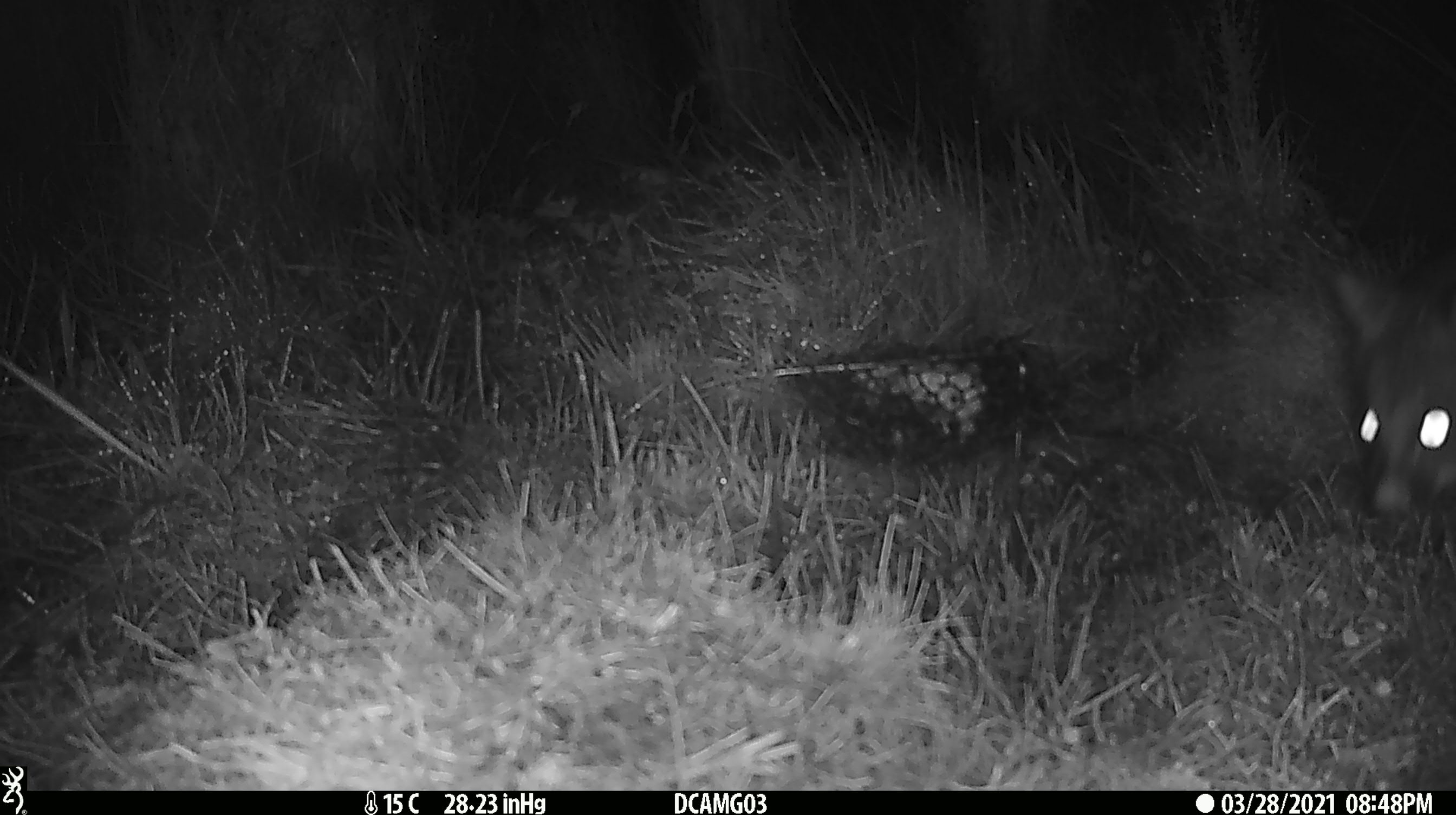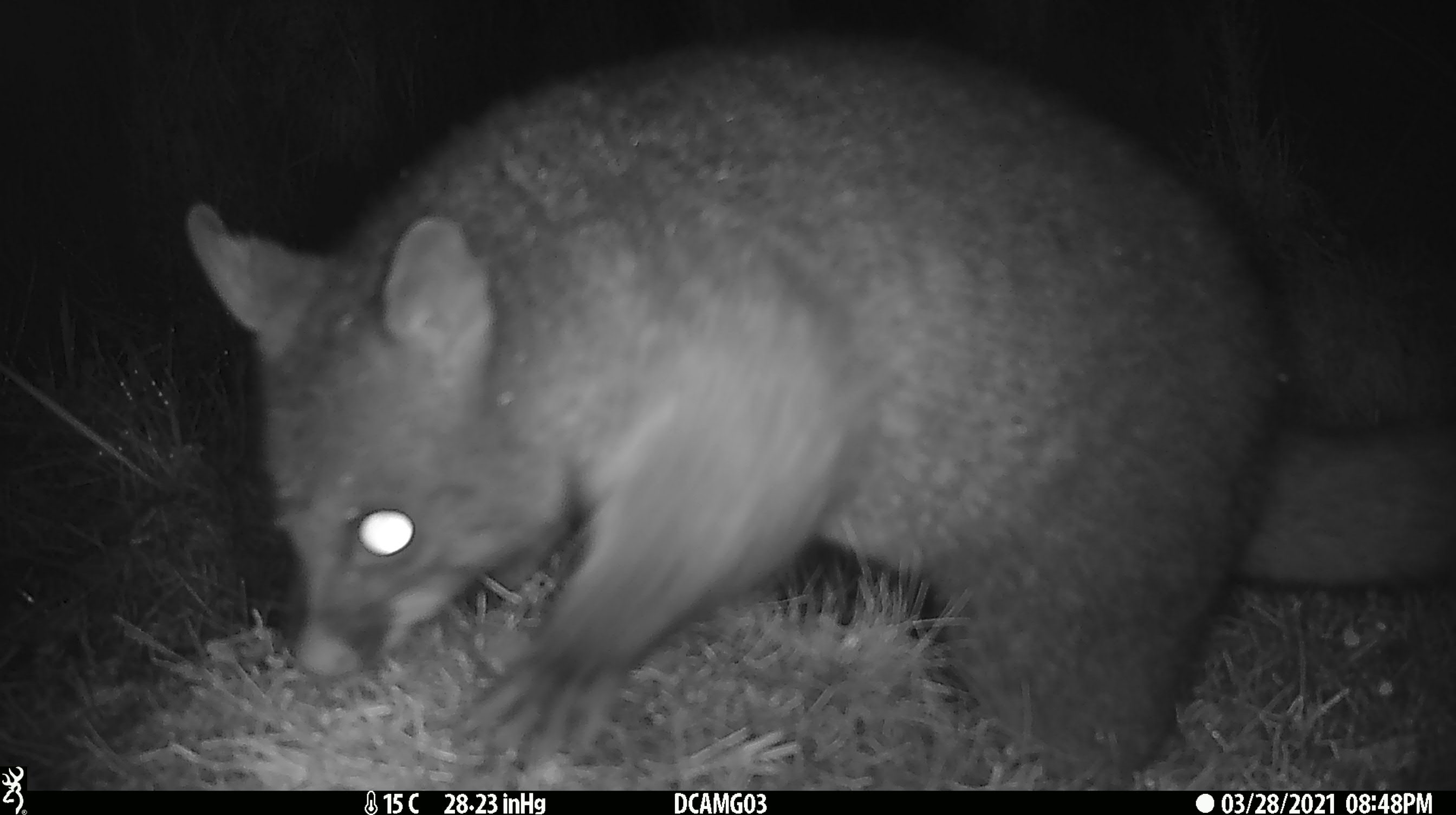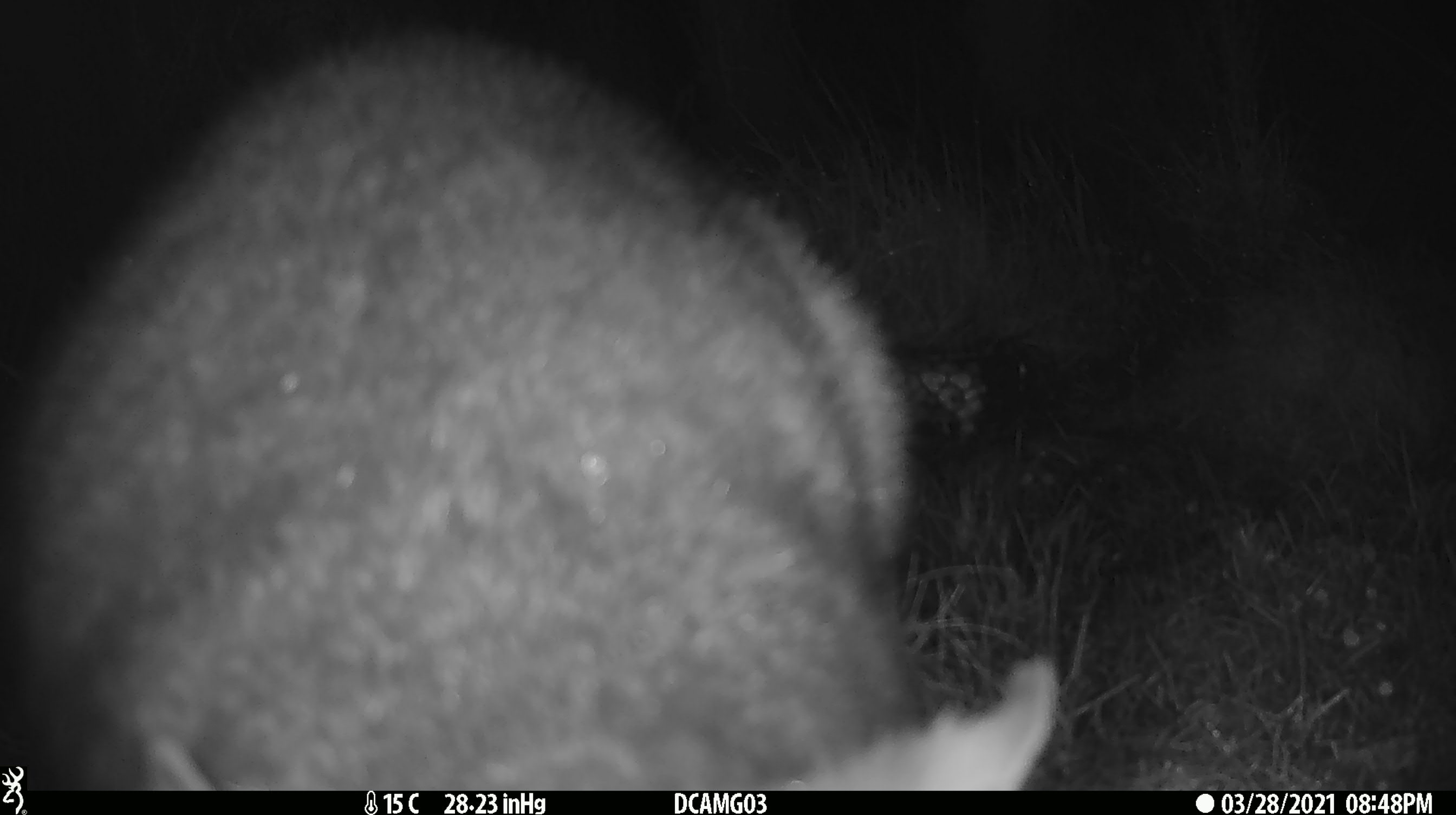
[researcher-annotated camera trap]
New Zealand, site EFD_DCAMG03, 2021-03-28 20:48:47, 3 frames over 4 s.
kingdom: Animalia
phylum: Chordata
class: Mammalia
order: Diprotodontia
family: Phalangeridae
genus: Trichosurus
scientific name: Trichosurus vulpecula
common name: common brushtail possum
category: possum